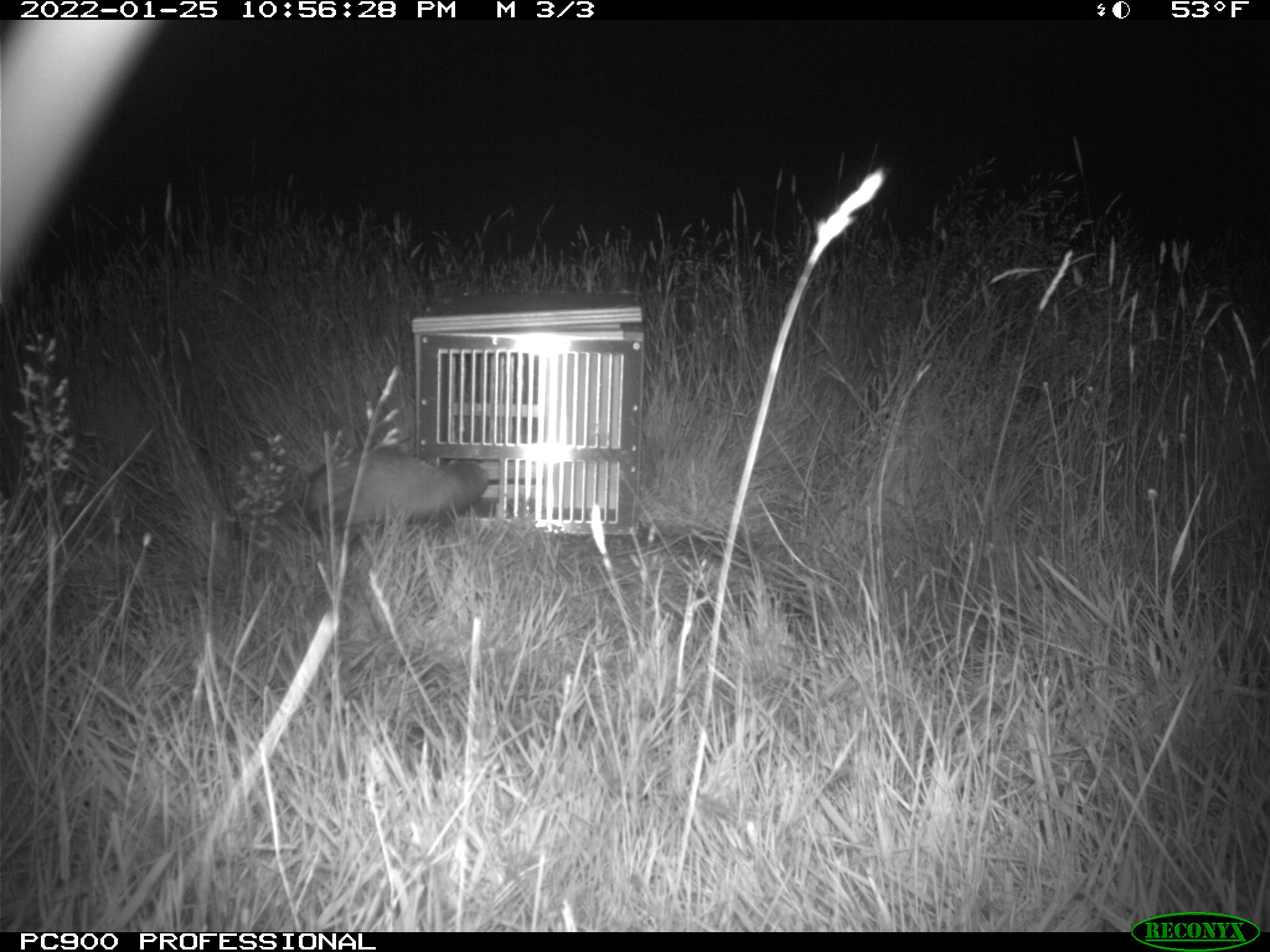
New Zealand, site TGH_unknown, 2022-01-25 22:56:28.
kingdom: Animalia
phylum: Chordata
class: Mammalia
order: Carnivora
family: Mustelidae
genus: Mustela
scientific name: Mustela furo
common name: ferret